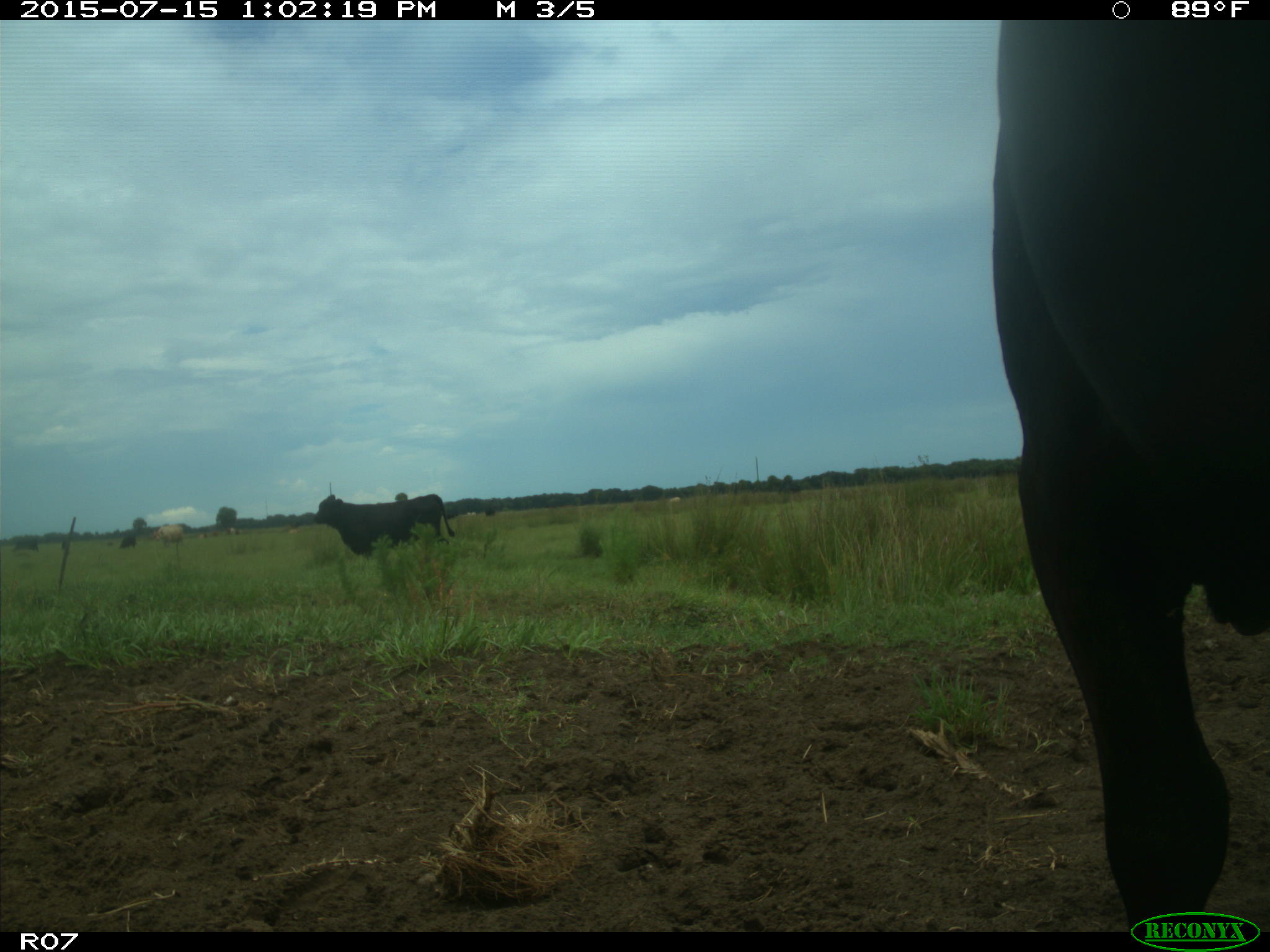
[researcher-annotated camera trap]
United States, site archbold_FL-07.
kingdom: Animalia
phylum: Chordata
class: Mammalia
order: Artiodactyla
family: Bovidae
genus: Bos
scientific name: Bos taurus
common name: domestic cow